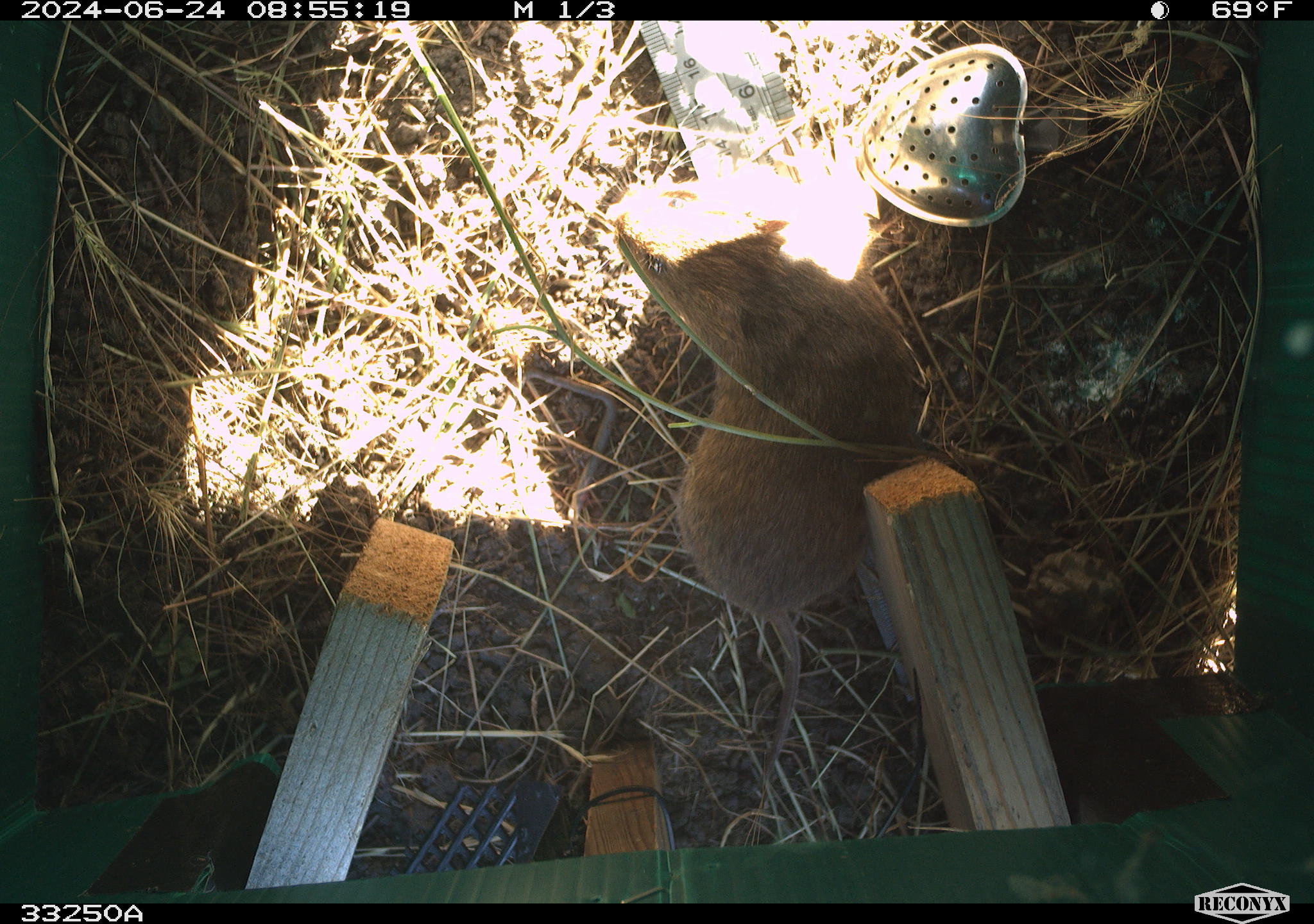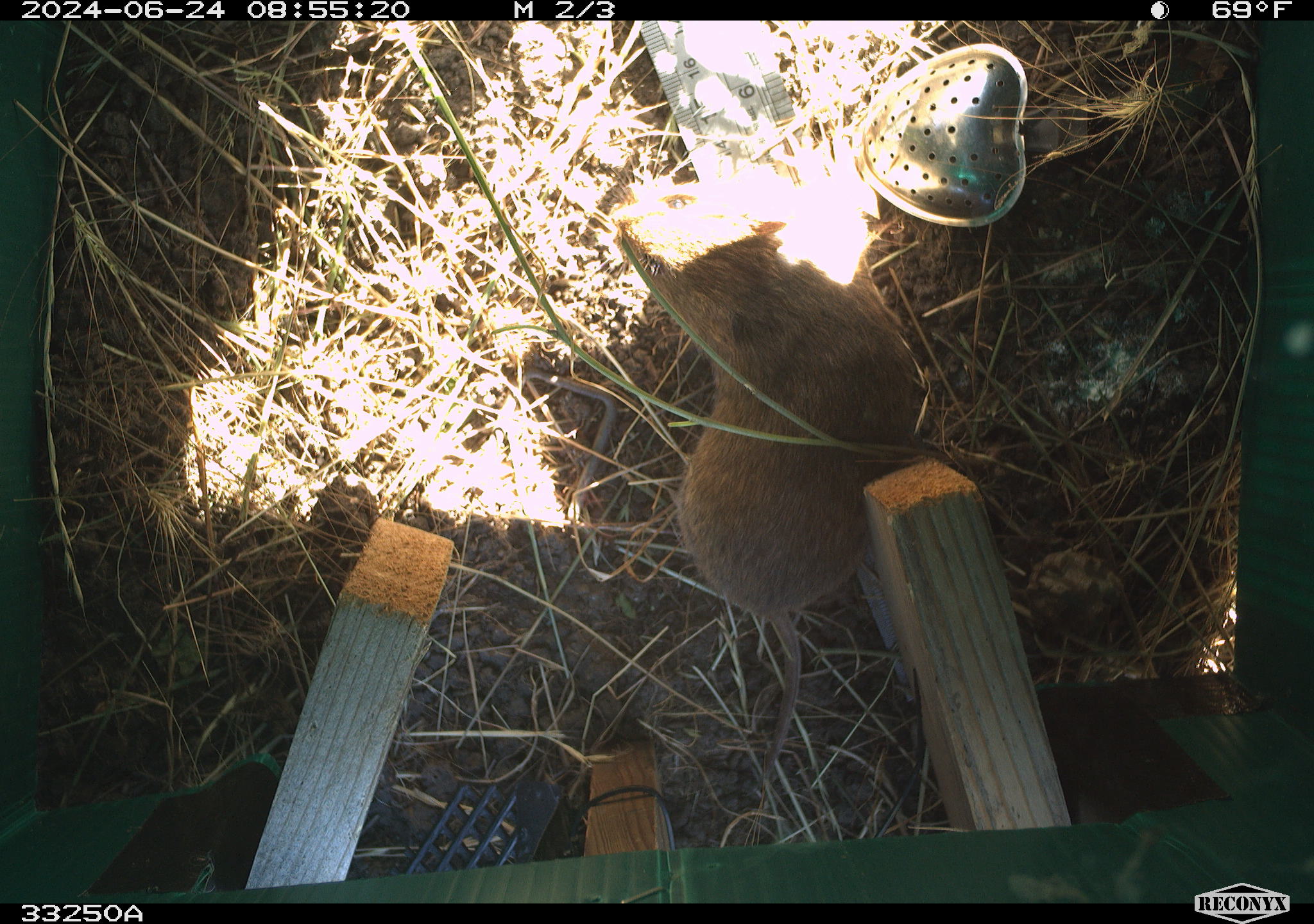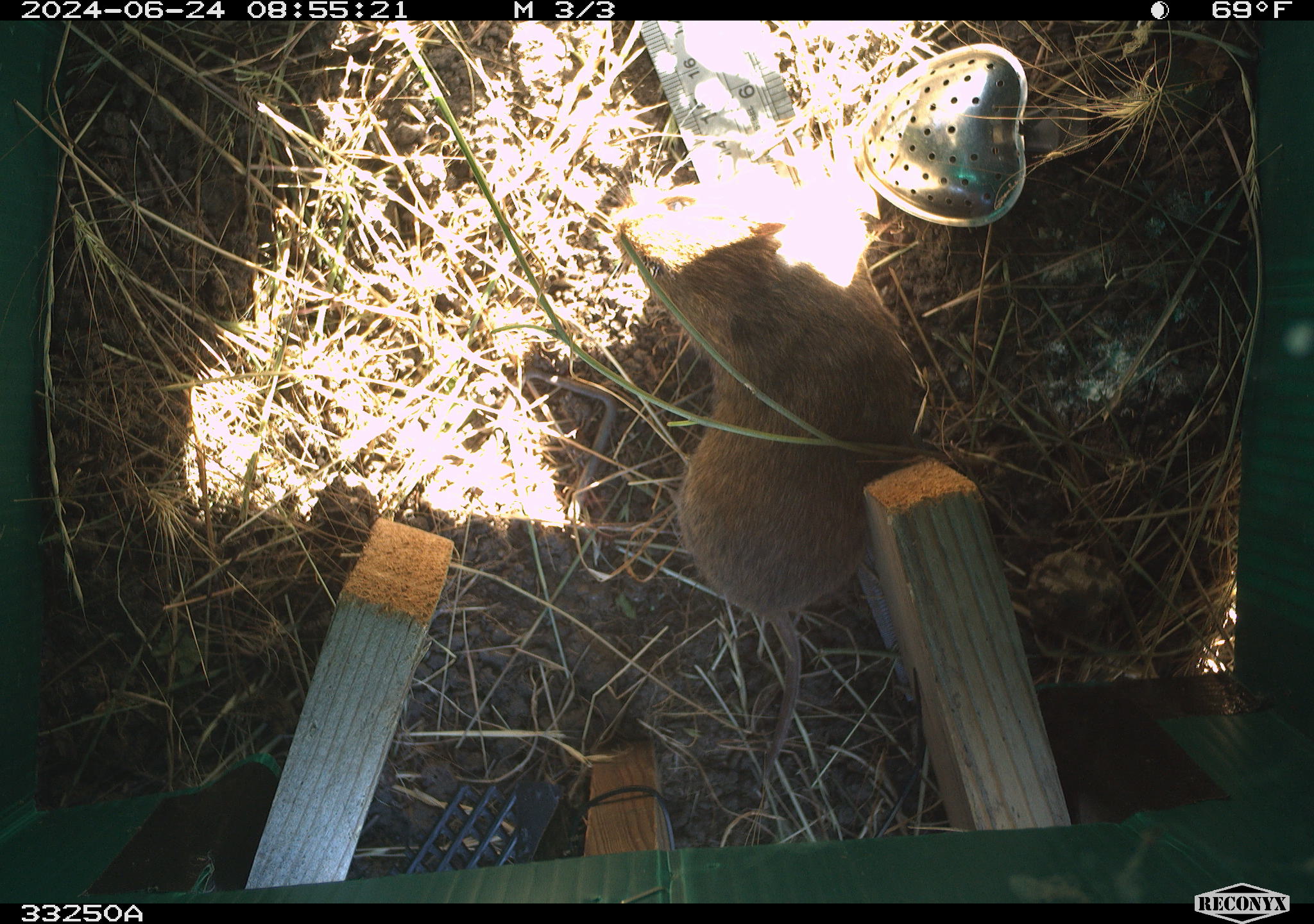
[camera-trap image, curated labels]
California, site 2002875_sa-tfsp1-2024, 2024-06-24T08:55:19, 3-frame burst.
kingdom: Animalia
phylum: Chordata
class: Mammalia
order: Rodentia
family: Cricetidae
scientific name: Arvicolinae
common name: voles, lemmings, and muskrats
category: arvicolinae subfamily